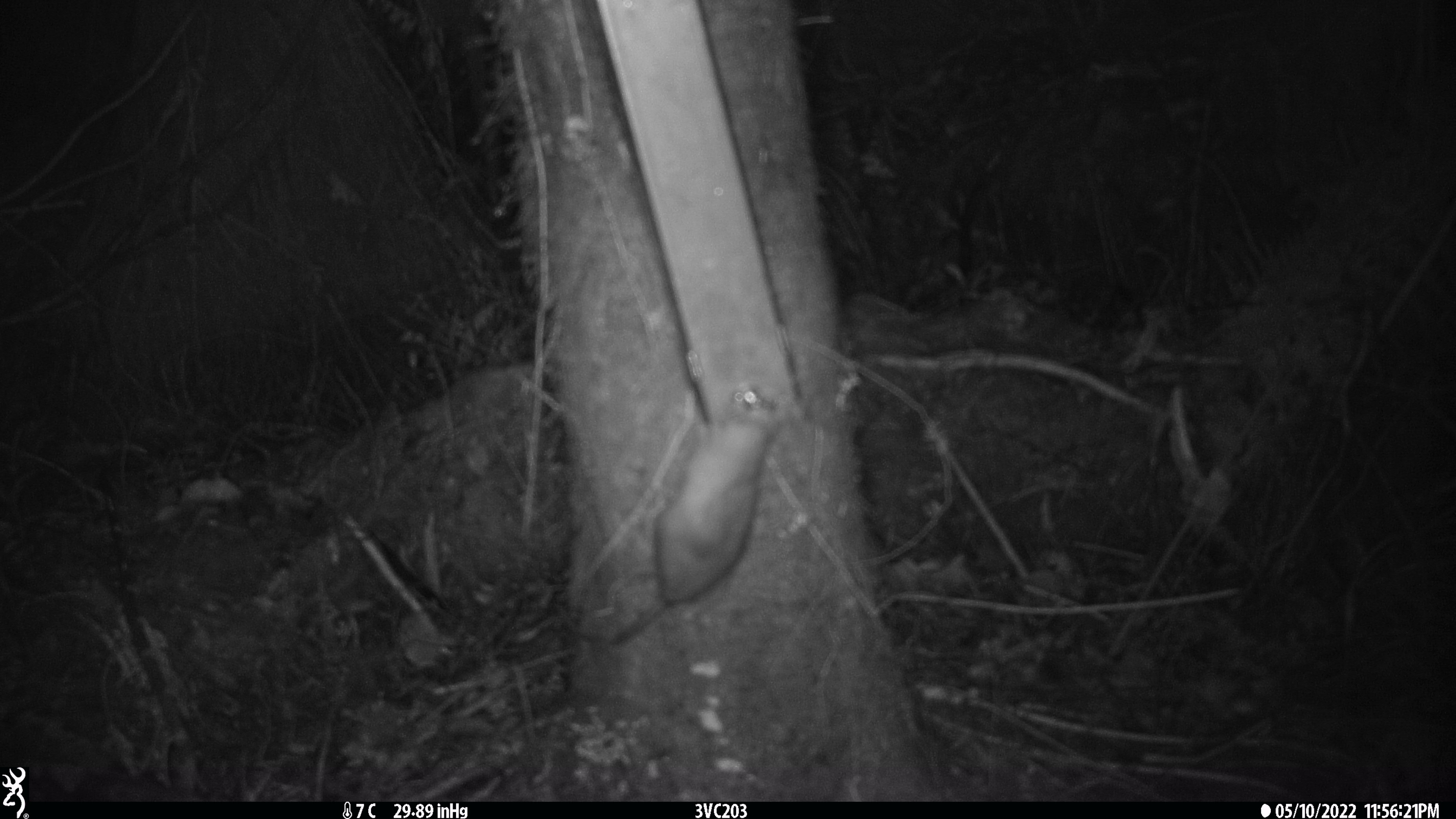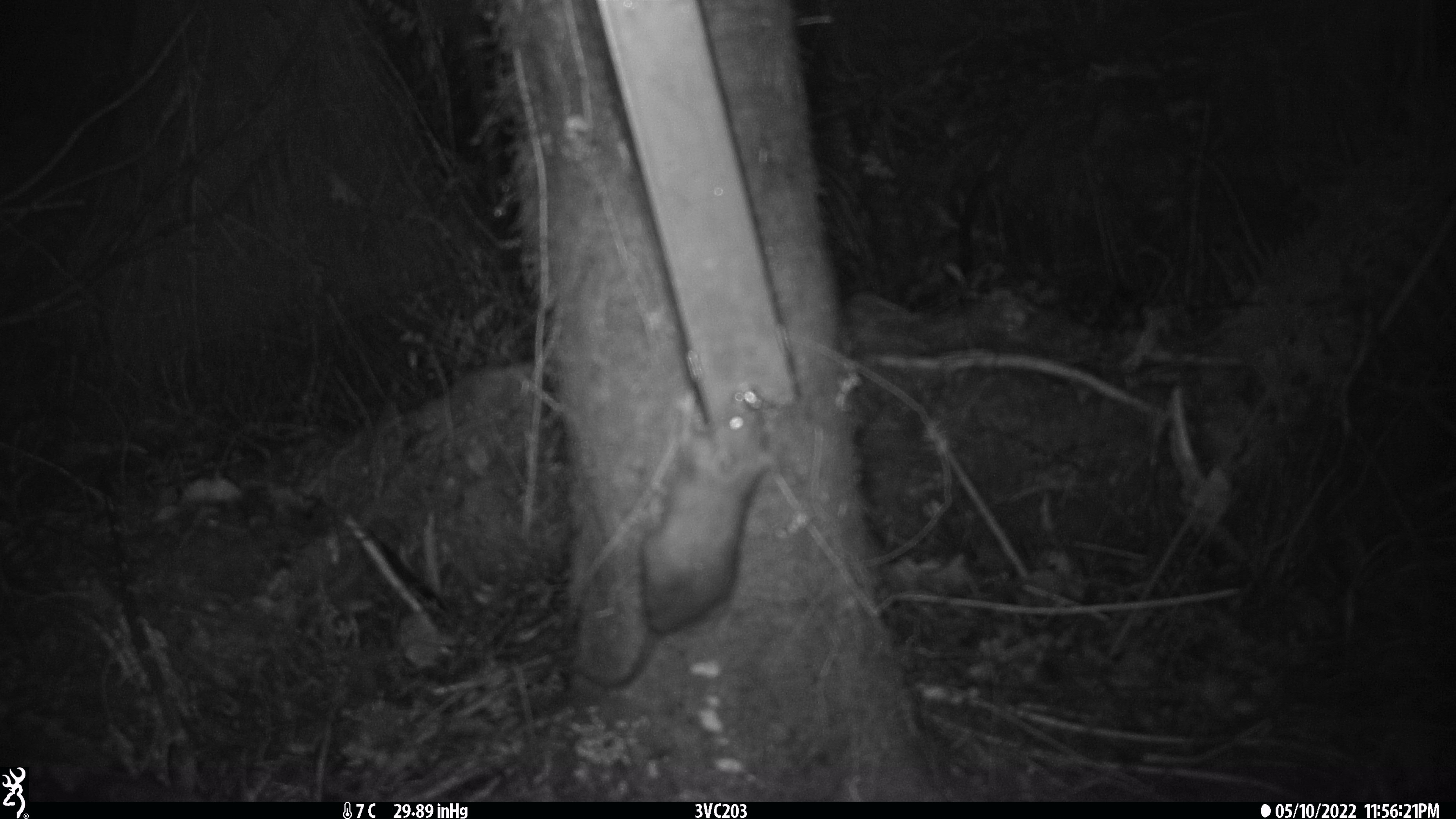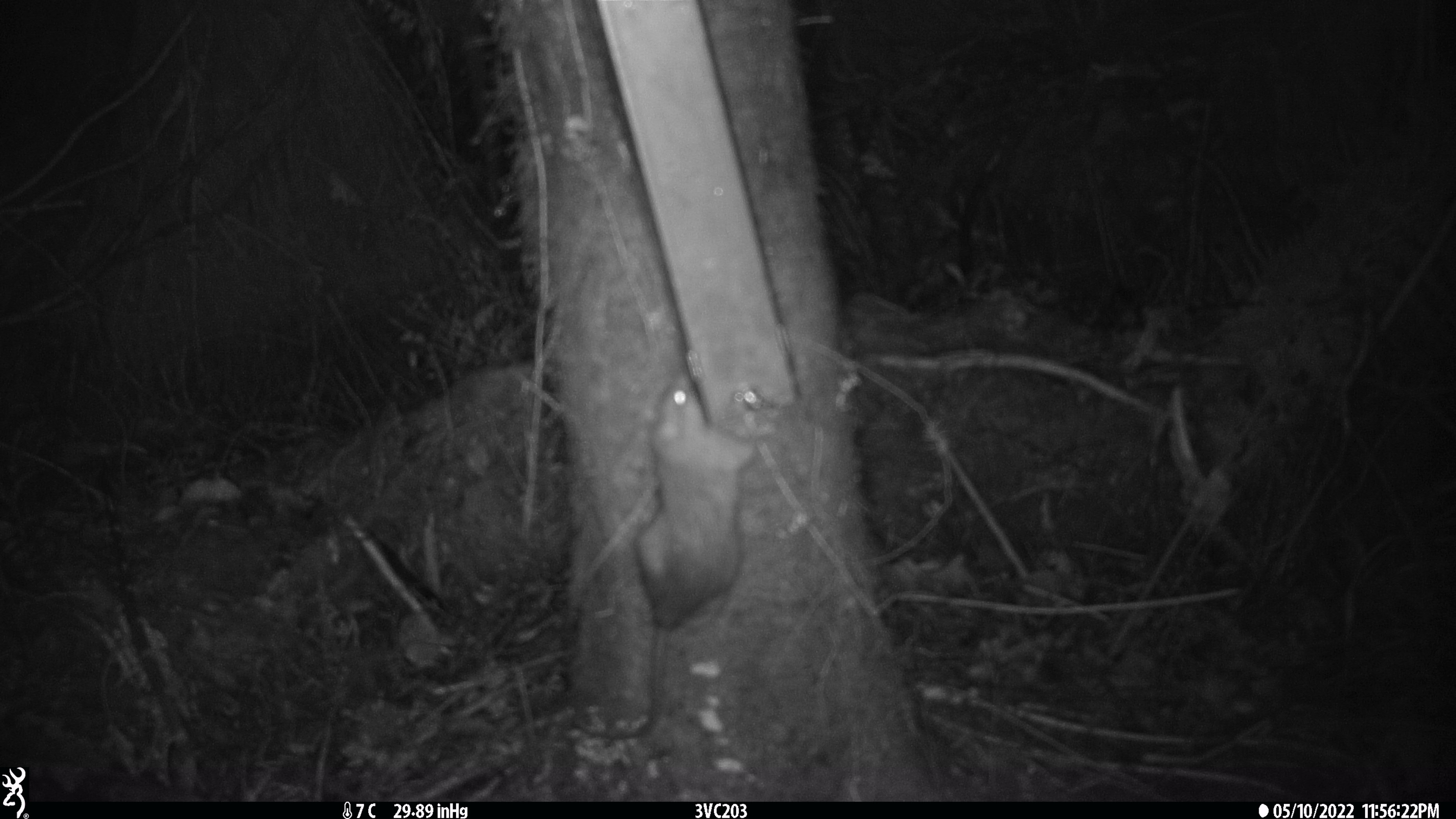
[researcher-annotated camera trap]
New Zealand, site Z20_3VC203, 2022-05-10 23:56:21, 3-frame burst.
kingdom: Animalia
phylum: Chordata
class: Mammalia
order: Rodentia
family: Muridae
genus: Rattus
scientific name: Rattus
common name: rat